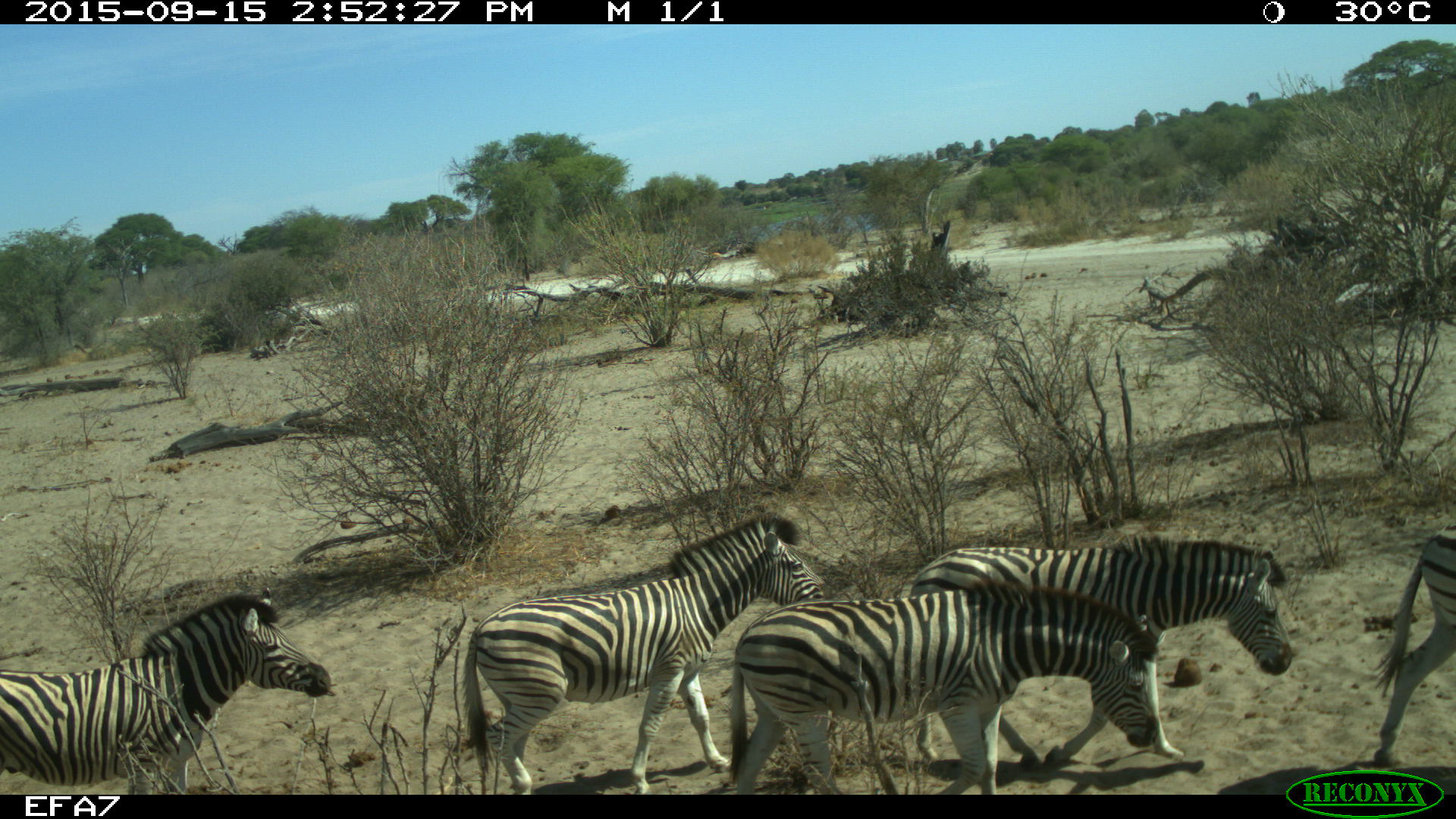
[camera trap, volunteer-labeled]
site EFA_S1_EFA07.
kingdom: Animalia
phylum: Chordata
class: Mammalia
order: Perissodactyla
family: Equidae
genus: Equus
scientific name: Equus quagga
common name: plains zebra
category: zebraplains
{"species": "zebraplains (plains zebra) (Equus quagga)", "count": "5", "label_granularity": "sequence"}